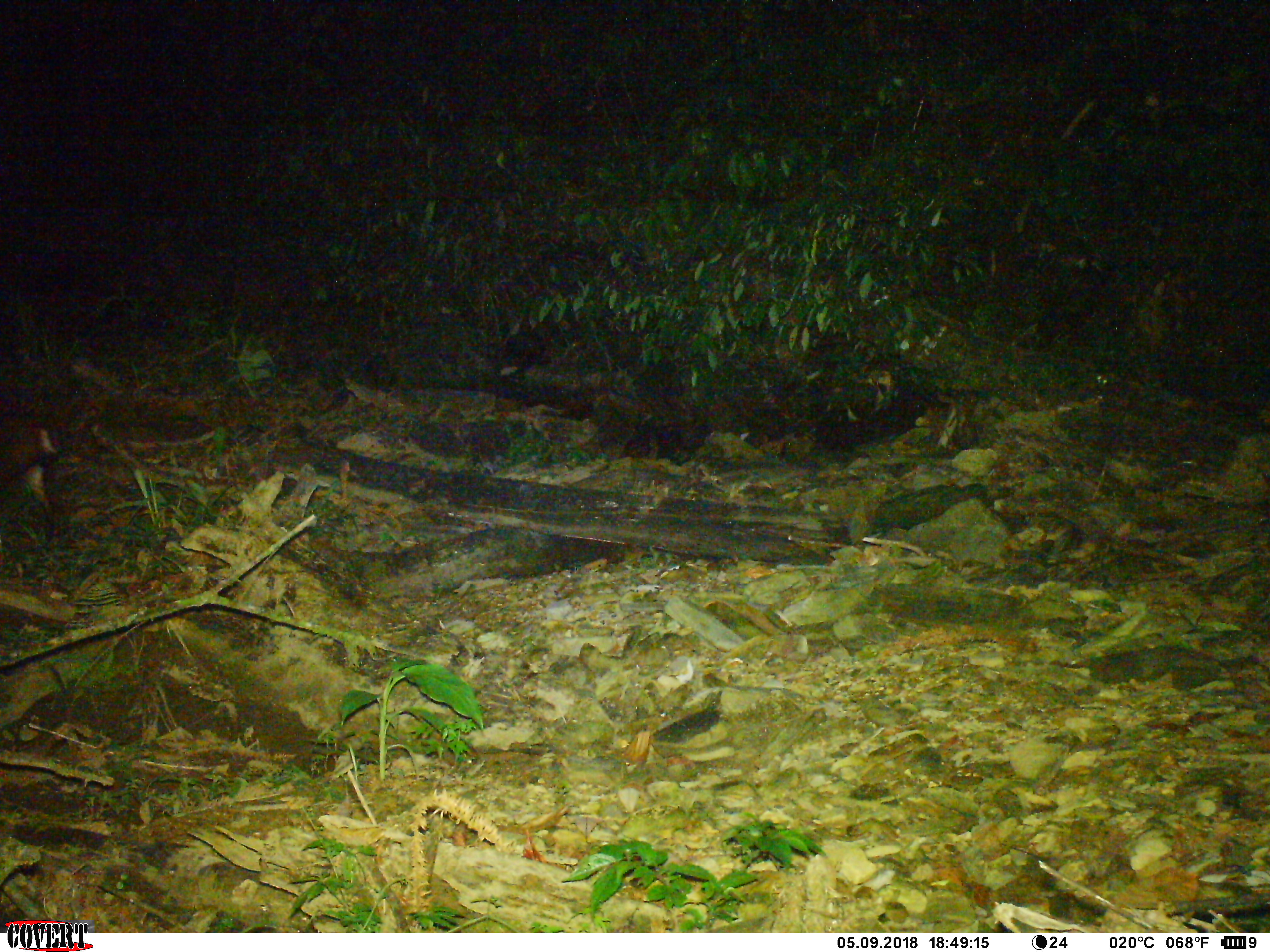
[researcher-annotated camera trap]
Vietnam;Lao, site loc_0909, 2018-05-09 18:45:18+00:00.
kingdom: Animalia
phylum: Chordata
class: Mammalia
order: Artiodactyla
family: Cervidae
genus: Muntiacus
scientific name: Muntiacus rooseveltorum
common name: roosevelt's muntjac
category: roosevelts muntjac group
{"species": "roosevelts muntjac group (roosevelt's muntjac) (Muntiacus rooseveltorum)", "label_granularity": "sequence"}